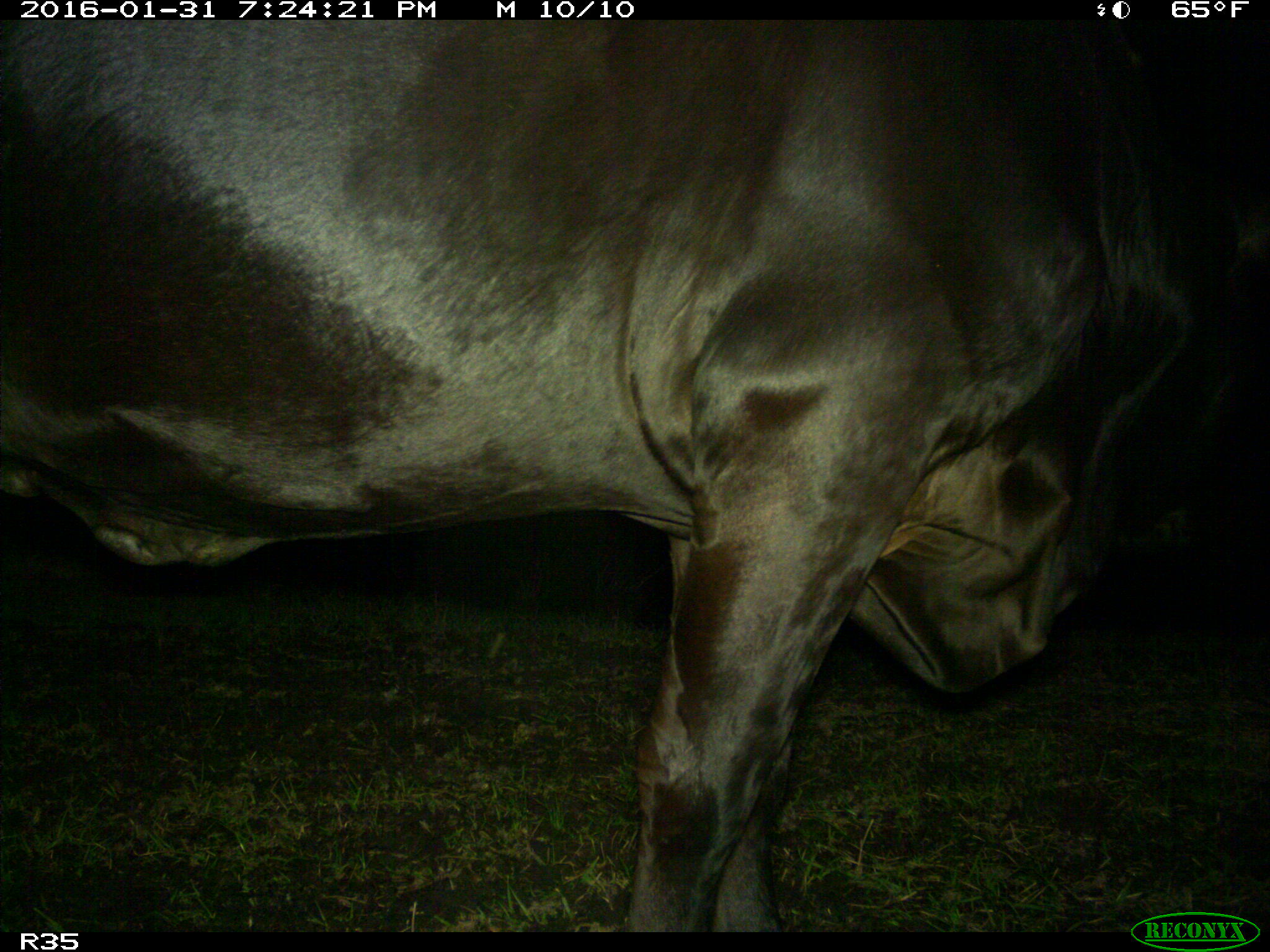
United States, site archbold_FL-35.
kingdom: Animalia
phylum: Chordata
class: Mammalia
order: Artiodactyla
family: Bovidae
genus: Bos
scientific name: Bos taurus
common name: domestic cow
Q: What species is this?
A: Bos taurus (domestic cow).